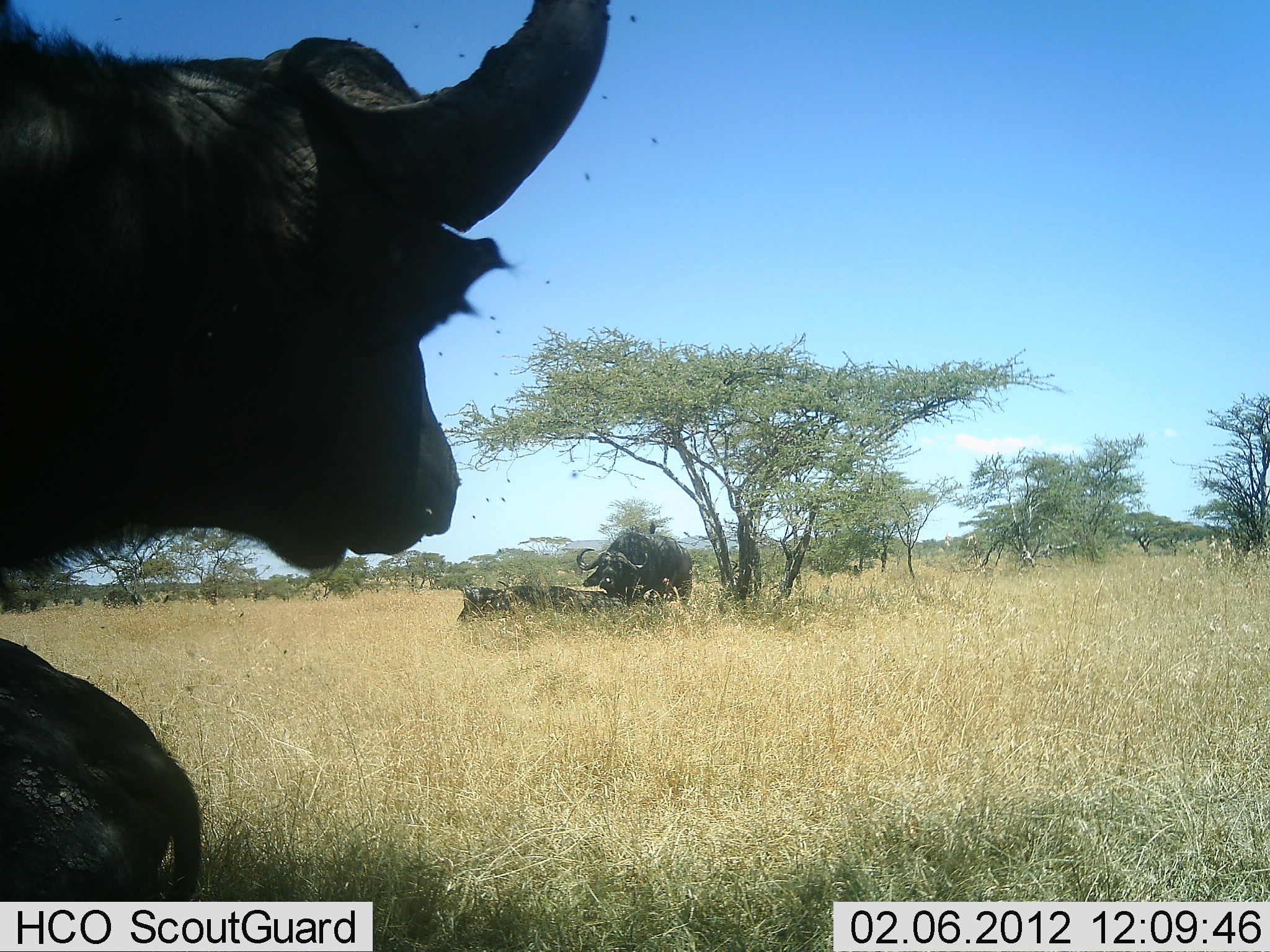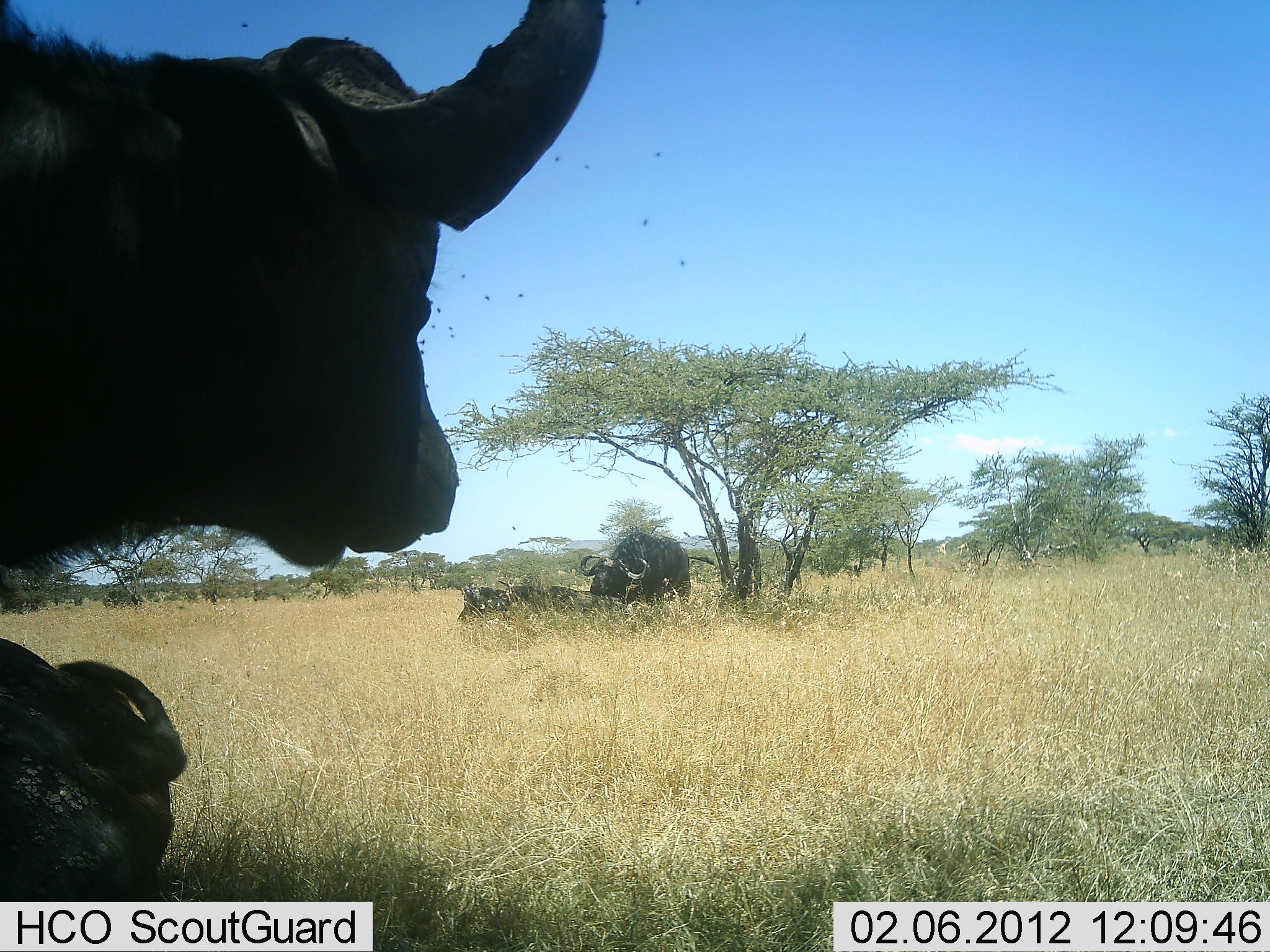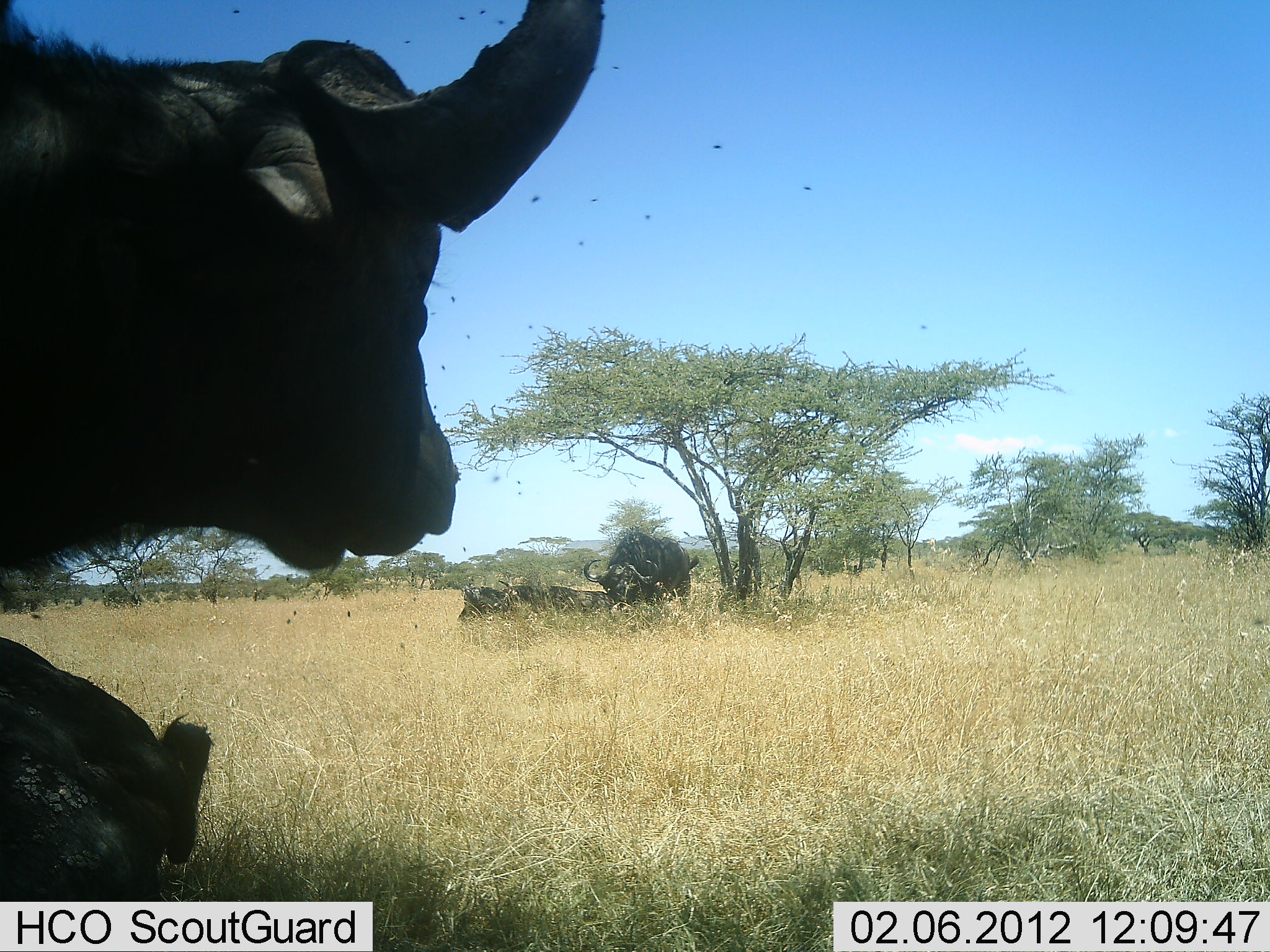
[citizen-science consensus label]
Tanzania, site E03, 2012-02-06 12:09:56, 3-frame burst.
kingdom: Animalia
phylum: Chordata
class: Mammalia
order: Artiodactyla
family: Bovidae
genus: Syncerus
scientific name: Syncerus caffer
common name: cape buffalo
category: buffalo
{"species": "buffalo (cape buffalo) (Syncerus caffer)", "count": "4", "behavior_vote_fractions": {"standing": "75%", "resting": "88%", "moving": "6%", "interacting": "0%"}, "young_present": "12%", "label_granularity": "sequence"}